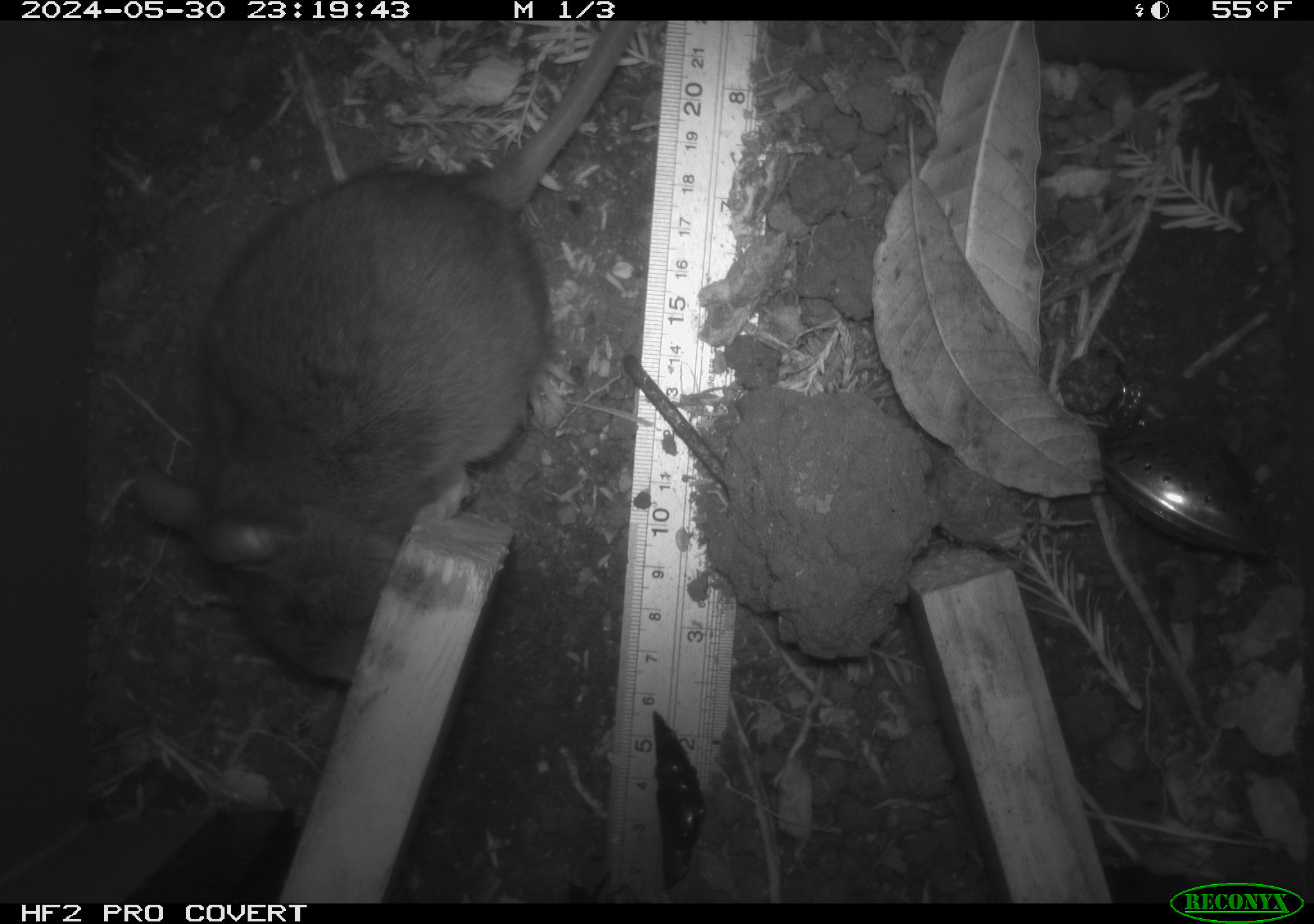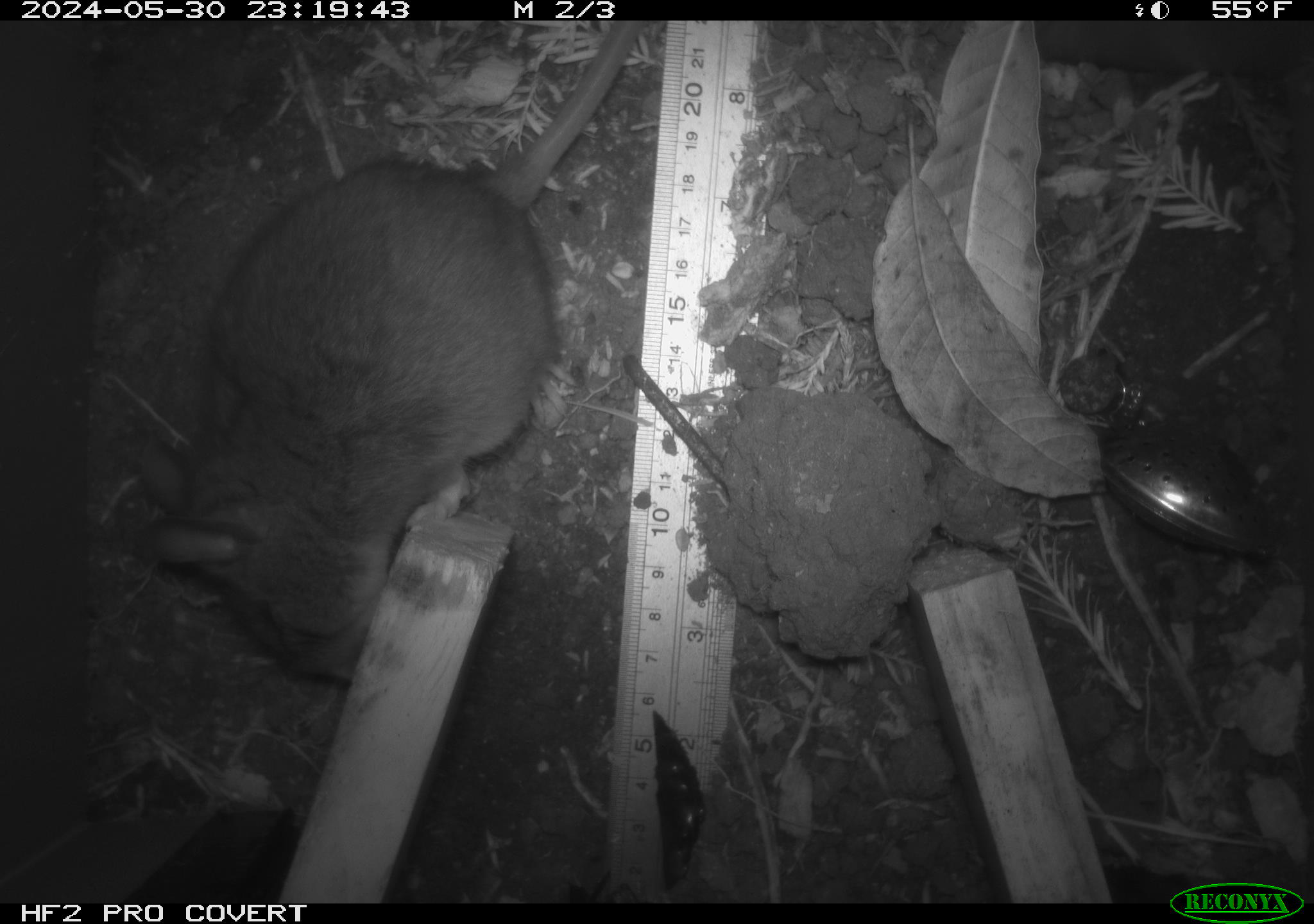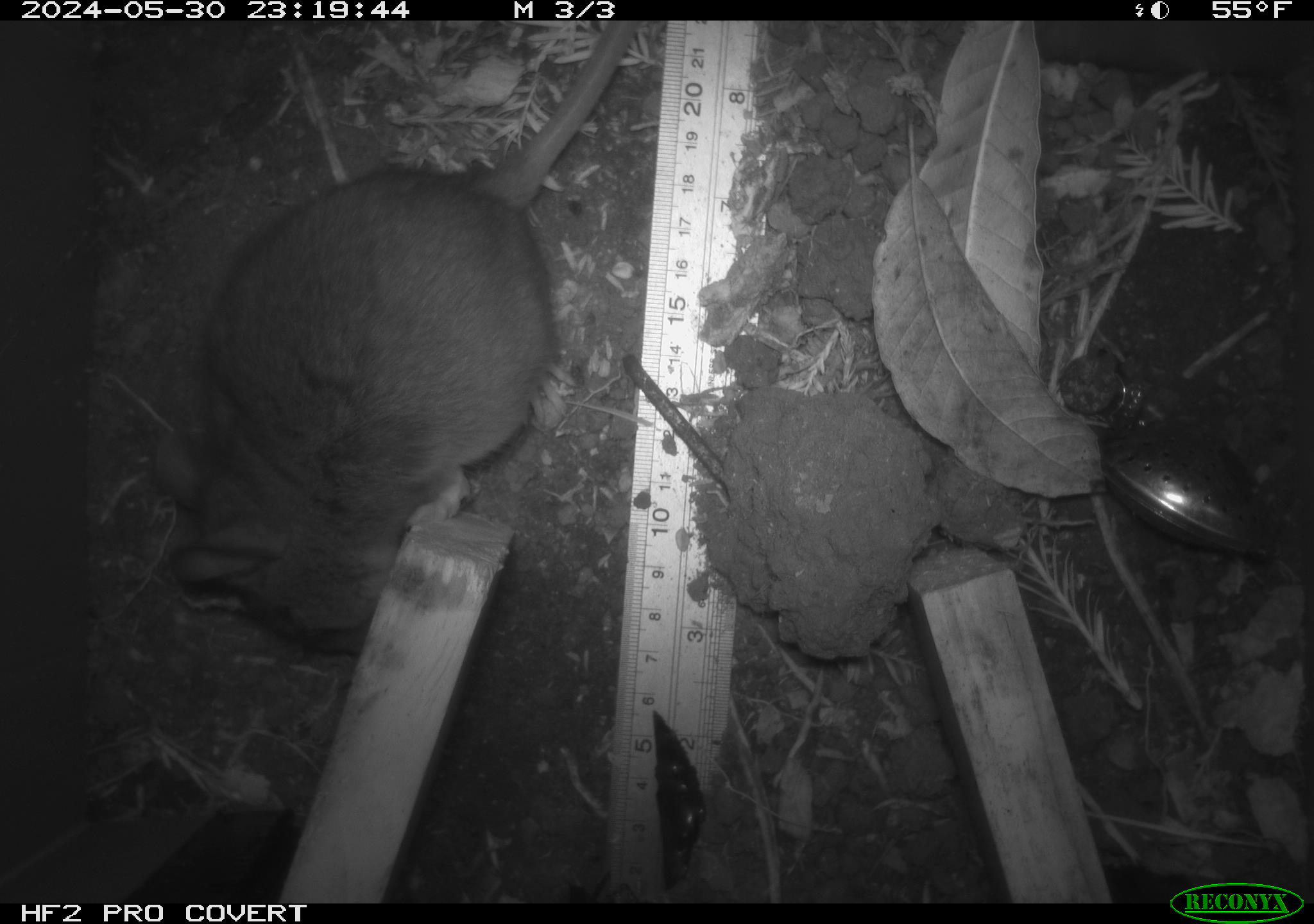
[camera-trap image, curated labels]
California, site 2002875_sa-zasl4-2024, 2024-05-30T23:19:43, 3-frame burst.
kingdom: Animalia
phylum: Chordata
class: Mammalia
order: Rodentia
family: Cricetidae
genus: Neotoma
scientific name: Neotoma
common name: pack rat or woodrat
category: neotoma species